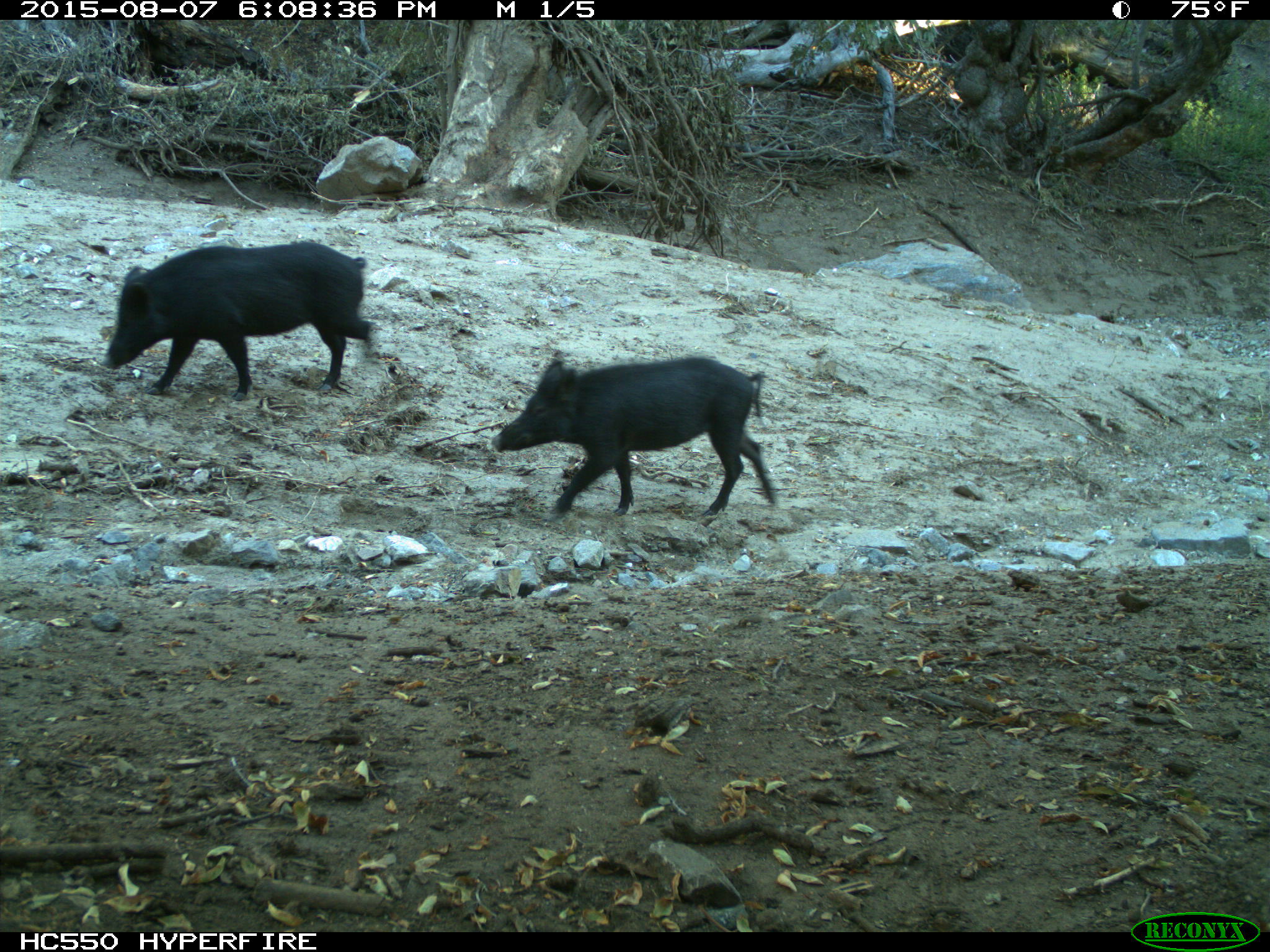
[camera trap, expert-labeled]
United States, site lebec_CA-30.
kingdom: Animalia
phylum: Chordata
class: Mammalia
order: Artiodactyla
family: Suidae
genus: Sus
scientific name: Sus scrofa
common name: wild boar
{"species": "Sus scrofa (wild boar)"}